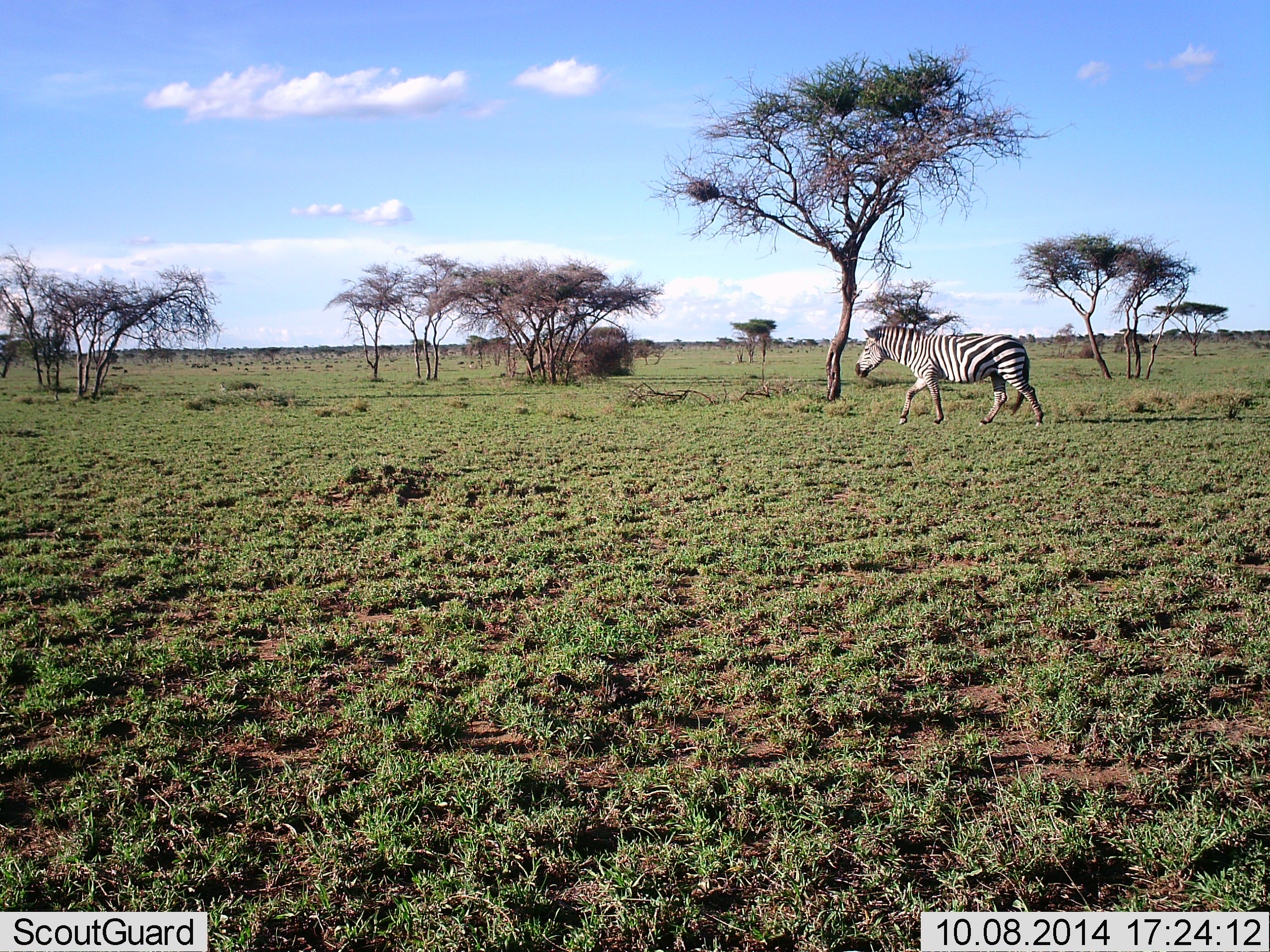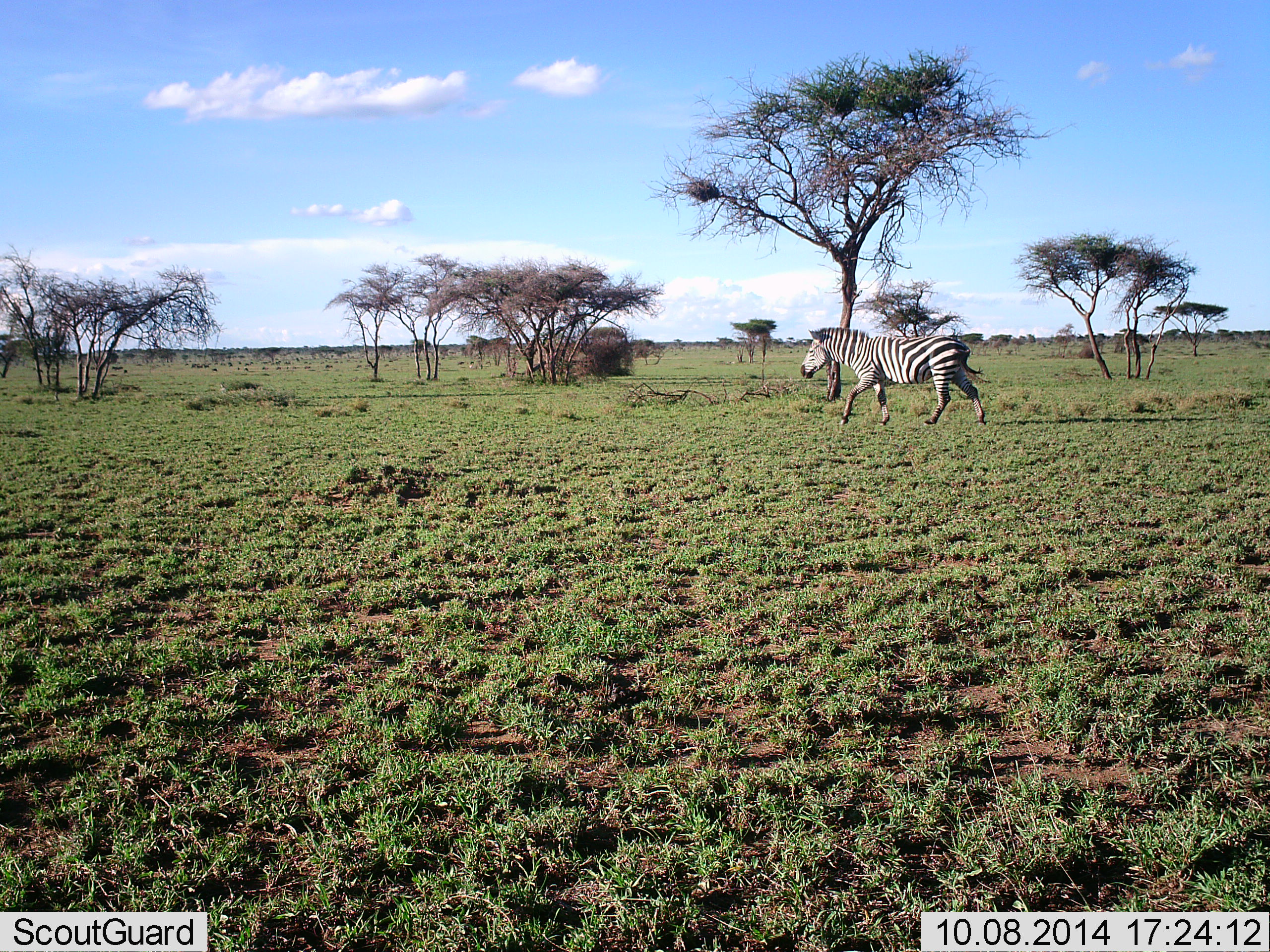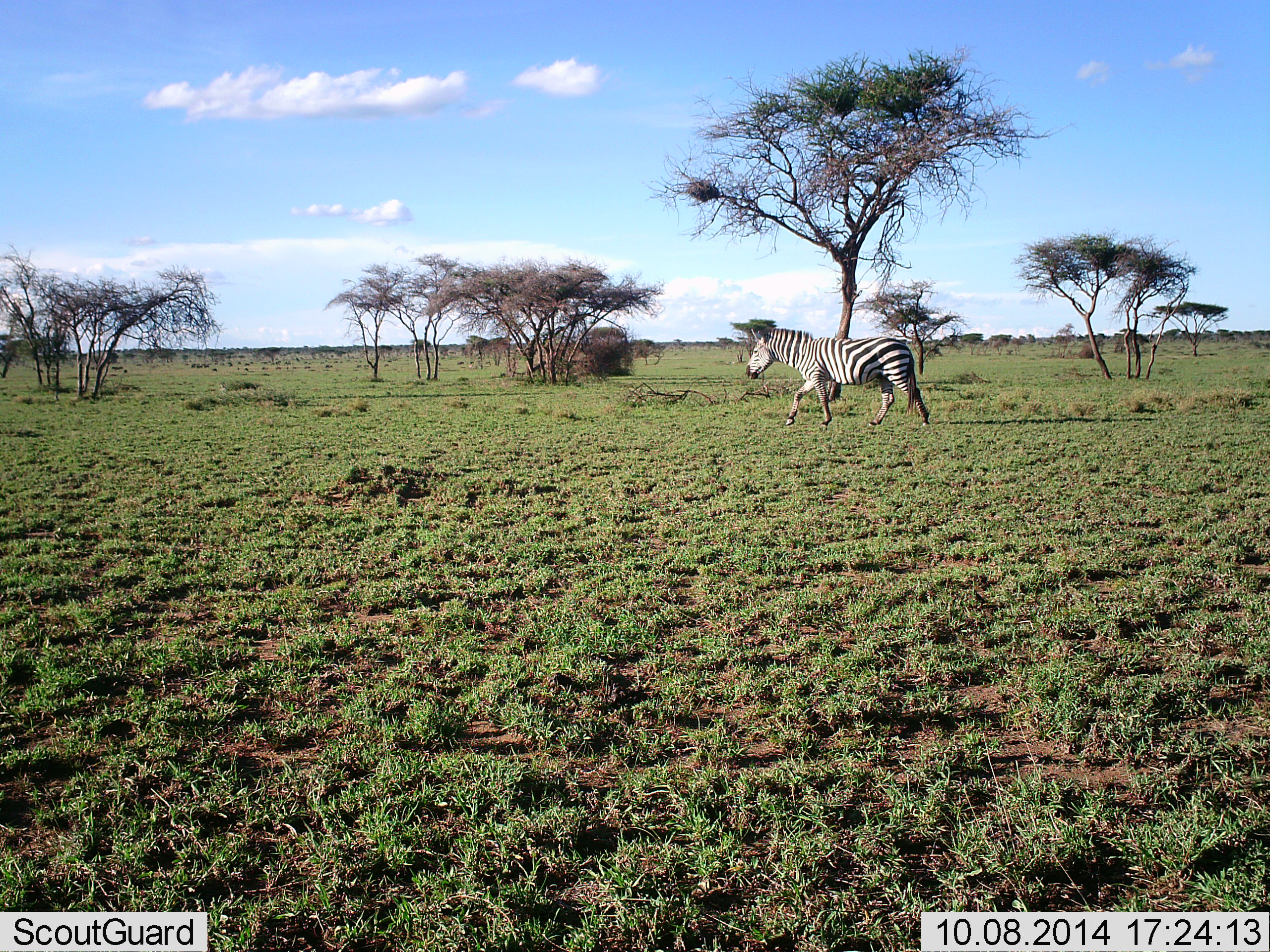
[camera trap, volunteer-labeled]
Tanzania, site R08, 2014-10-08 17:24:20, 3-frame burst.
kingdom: Animalia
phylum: Chordata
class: Mammalia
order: Perissodactyla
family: Equidae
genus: Equus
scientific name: Equus quagga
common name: plains zebra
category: zebra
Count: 1.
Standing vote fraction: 20%.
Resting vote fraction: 0%.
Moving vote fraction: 80%.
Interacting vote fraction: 0%.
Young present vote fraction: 0%.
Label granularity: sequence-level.